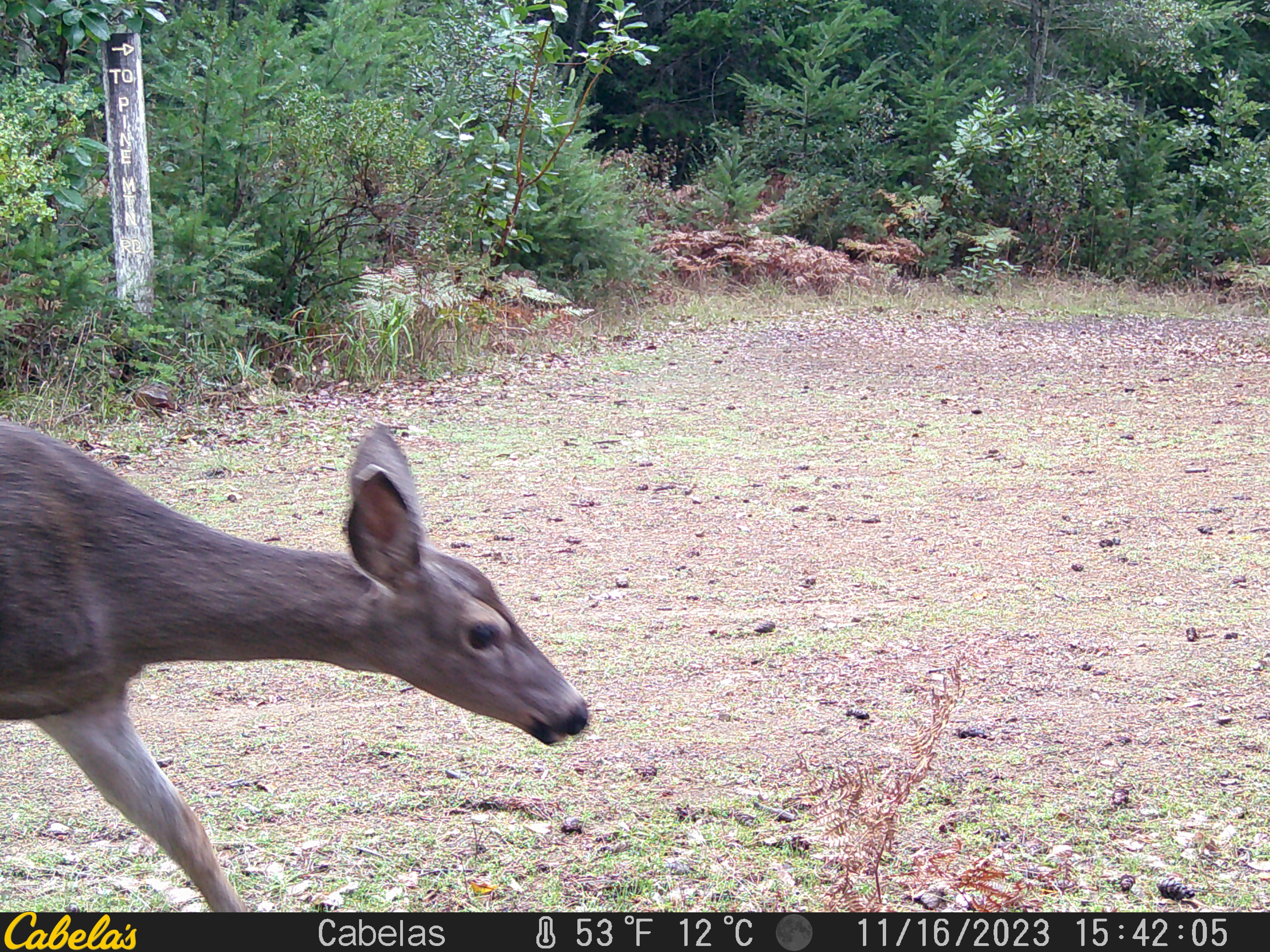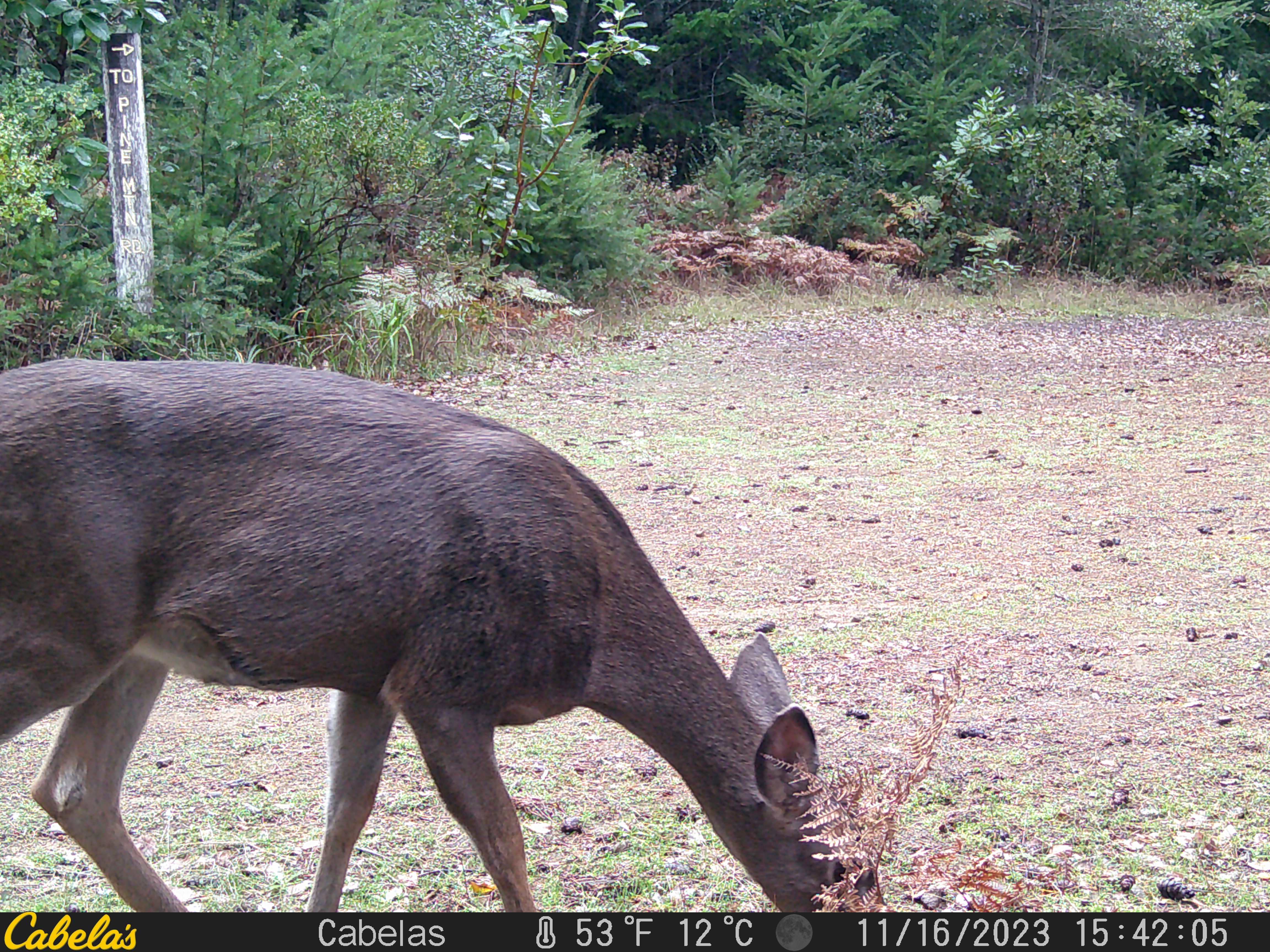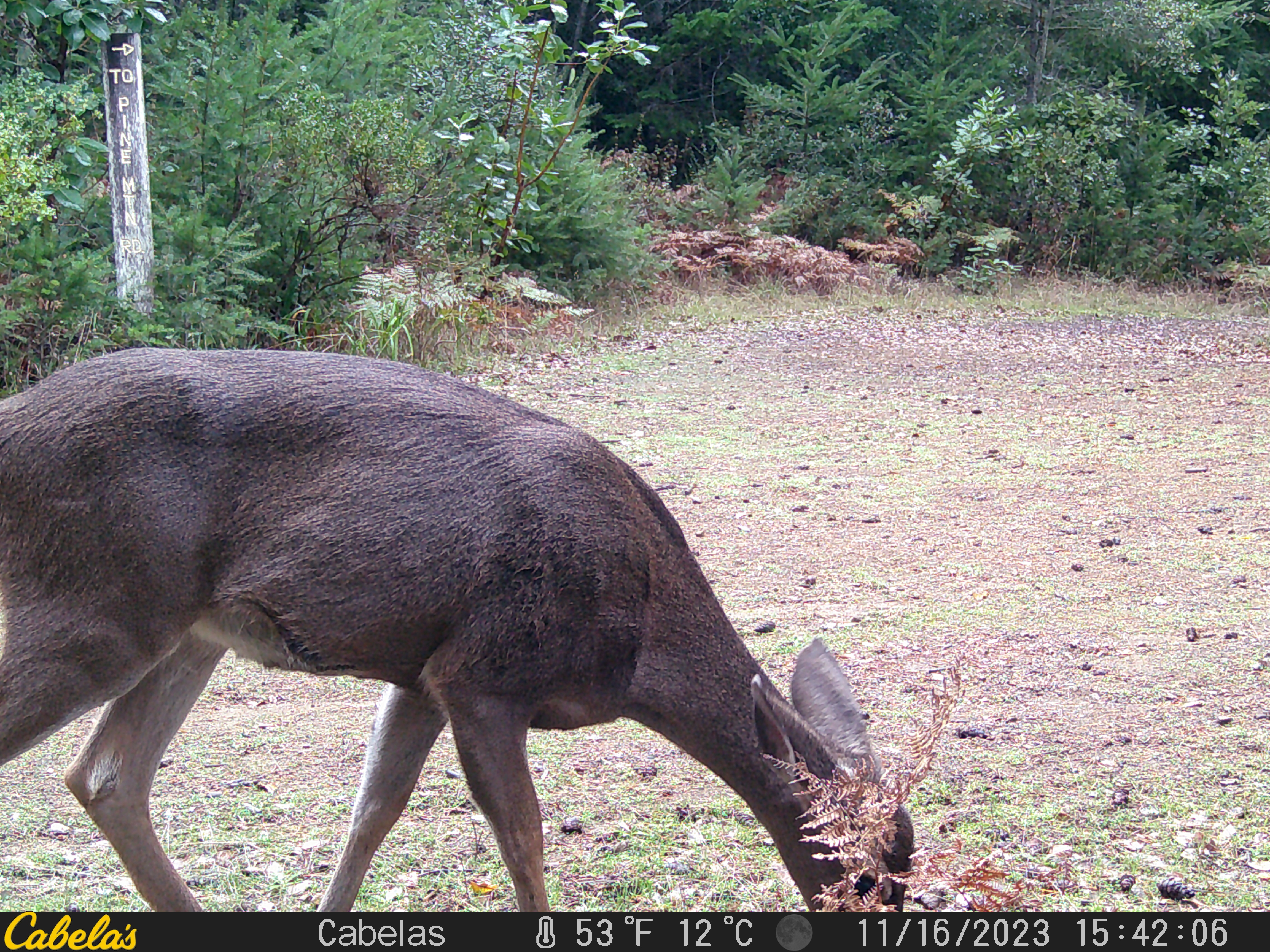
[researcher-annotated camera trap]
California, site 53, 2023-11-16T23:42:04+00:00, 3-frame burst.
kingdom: Animalia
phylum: Chordata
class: Mammalia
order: Artiodactyla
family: Cervidae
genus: Odocoileus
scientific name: Odocoileus hemionus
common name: mule deer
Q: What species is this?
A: Mule deer (Odocoileus hemionus).